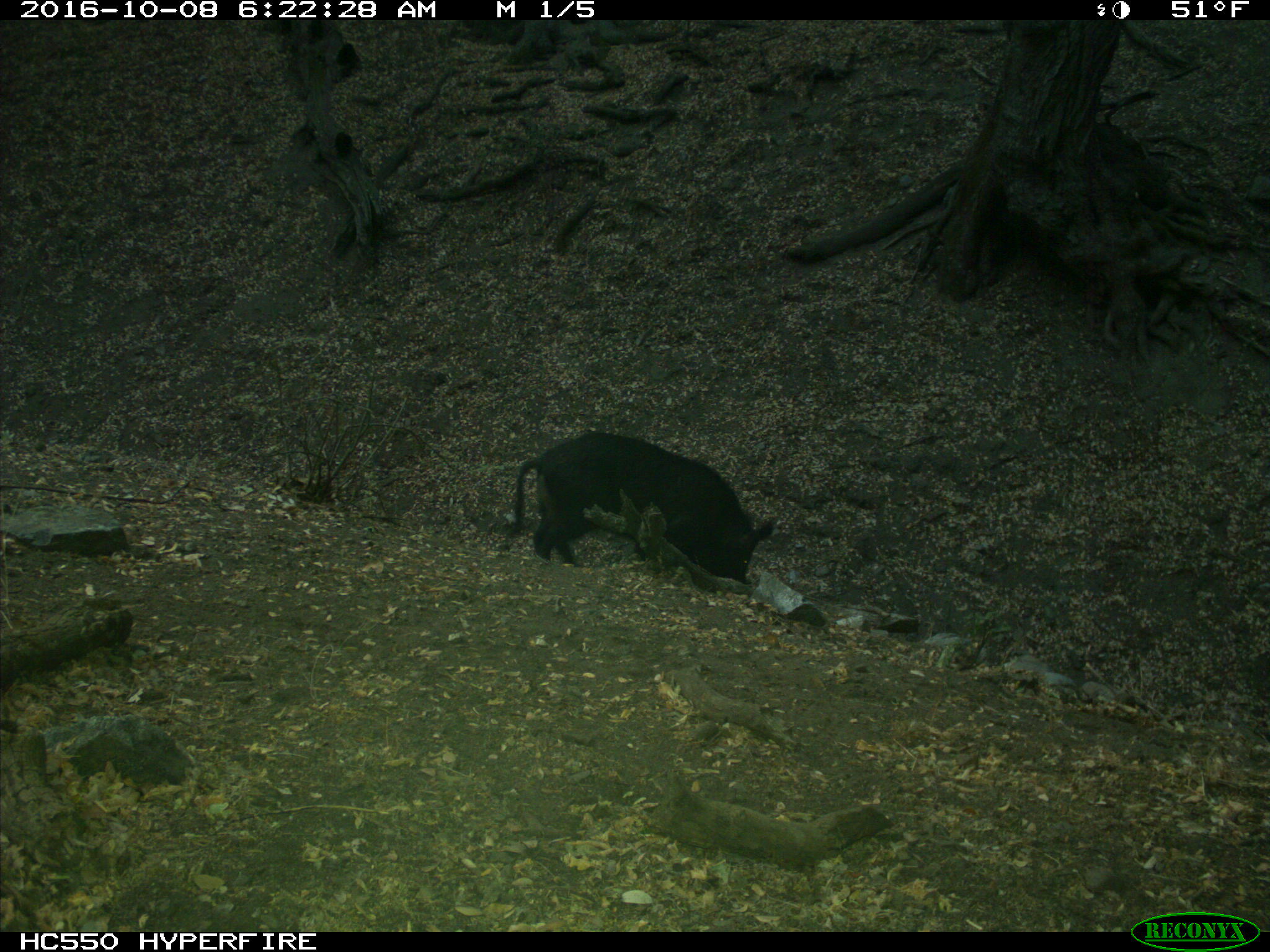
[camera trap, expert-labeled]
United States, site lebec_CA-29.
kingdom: Animalia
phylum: Chordata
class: Mammalia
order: Artiodactyla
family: Suidae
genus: Sus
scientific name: Sus scrofa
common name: wild boar